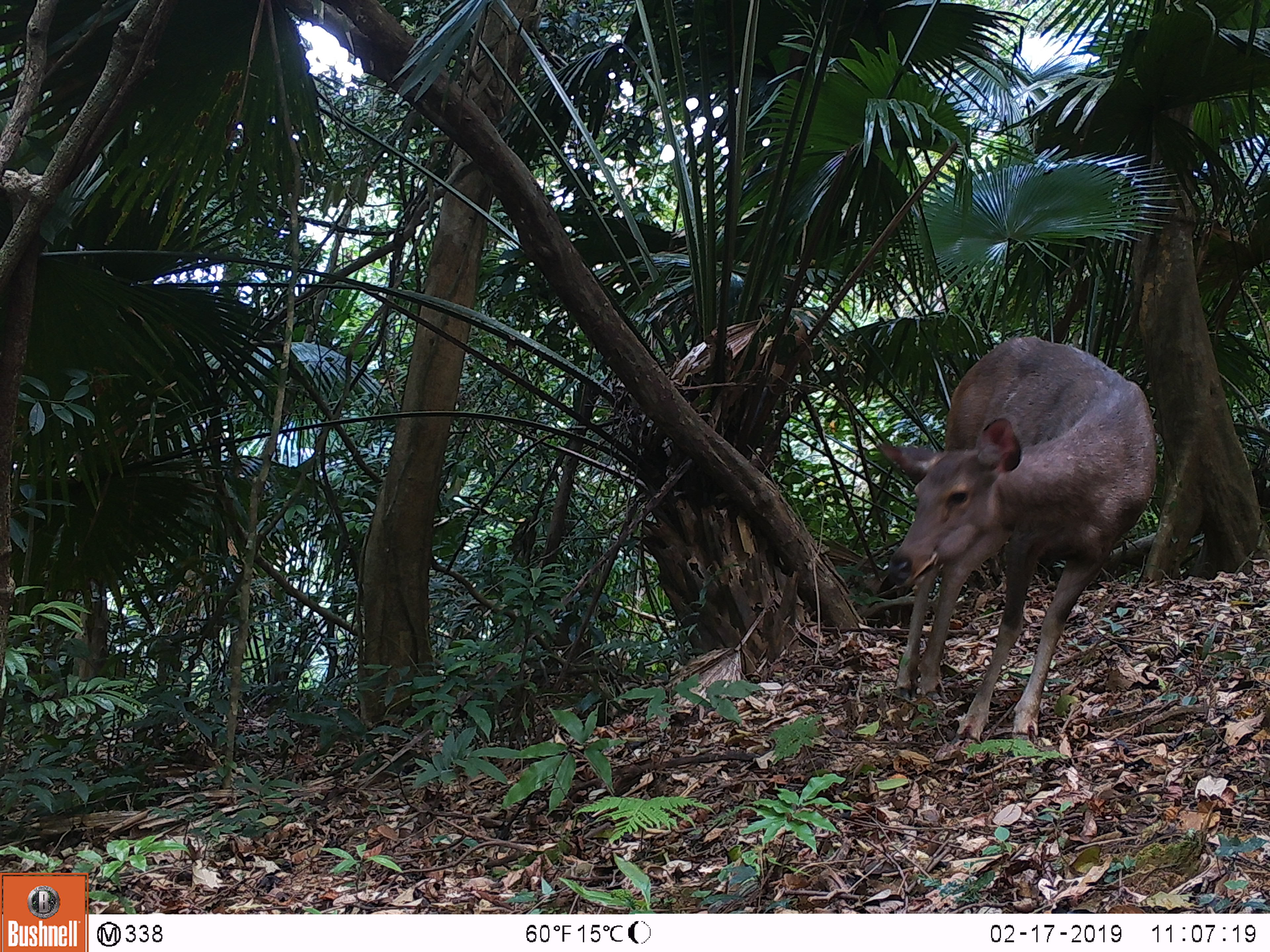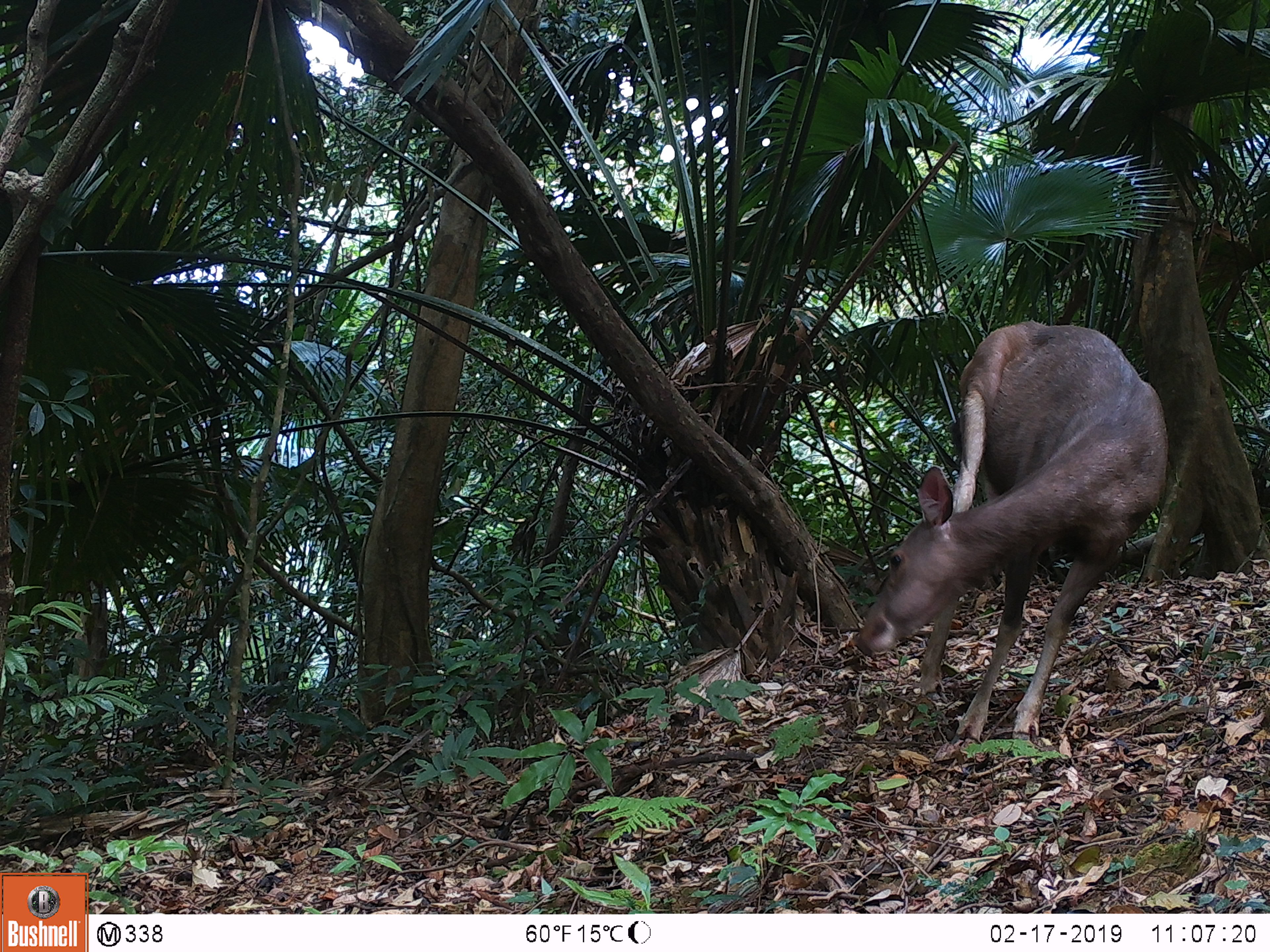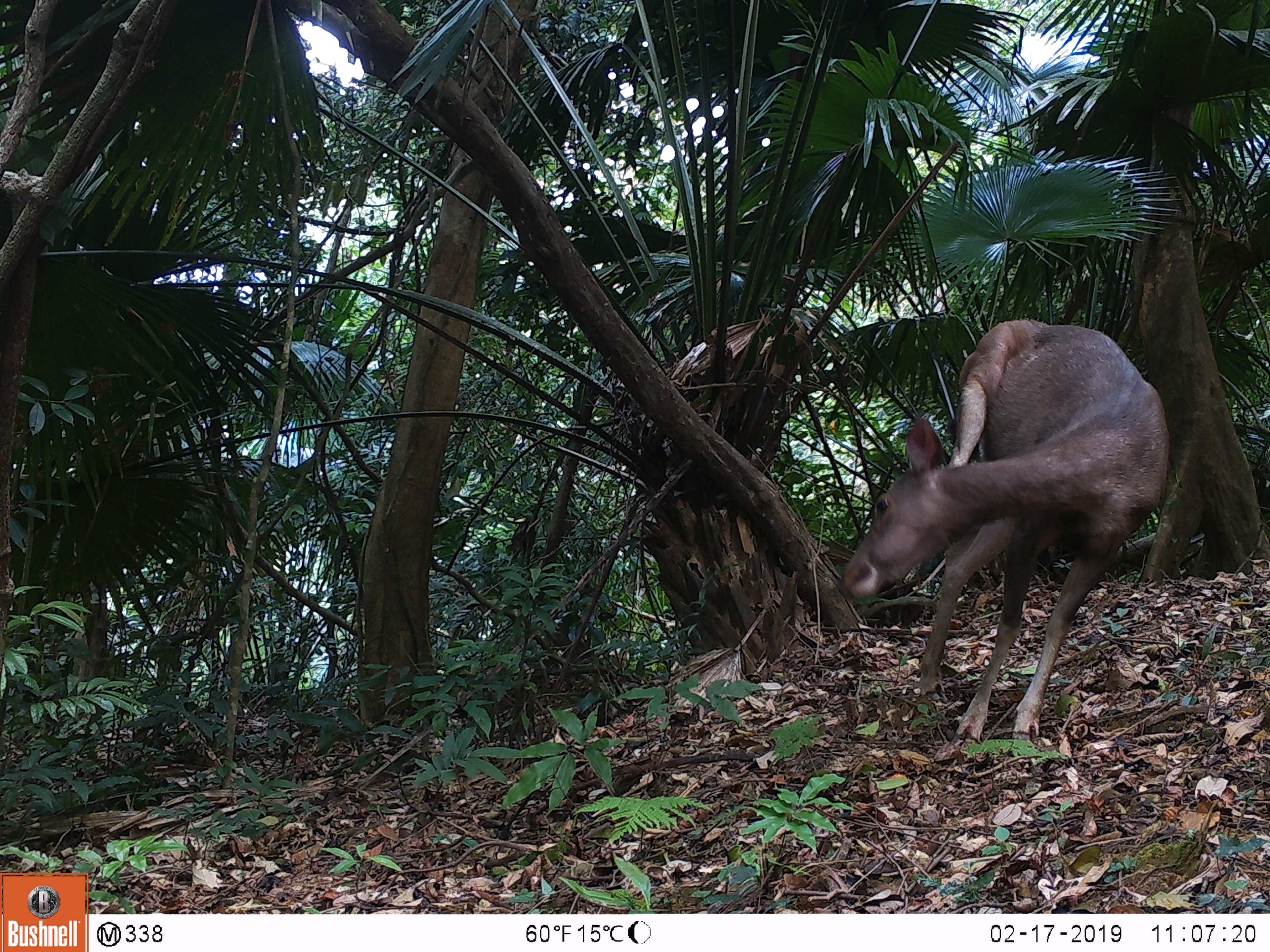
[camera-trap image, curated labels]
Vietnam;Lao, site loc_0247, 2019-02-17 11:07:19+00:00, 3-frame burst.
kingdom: Animalia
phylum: Chordata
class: Mammalia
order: Artiodactyla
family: Cervidae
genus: Rusa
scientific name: Rusa unicolor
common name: sambar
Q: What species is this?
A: Sambar (Rusa unicolor).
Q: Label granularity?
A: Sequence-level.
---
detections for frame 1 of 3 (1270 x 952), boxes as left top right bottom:
sambar: 877 337 1157 749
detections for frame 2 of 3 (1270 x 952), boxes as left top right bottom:
sambar: 853 322 1168 751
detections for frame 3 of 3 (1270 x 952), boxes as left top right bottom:
sambar: 834 319 1171 753